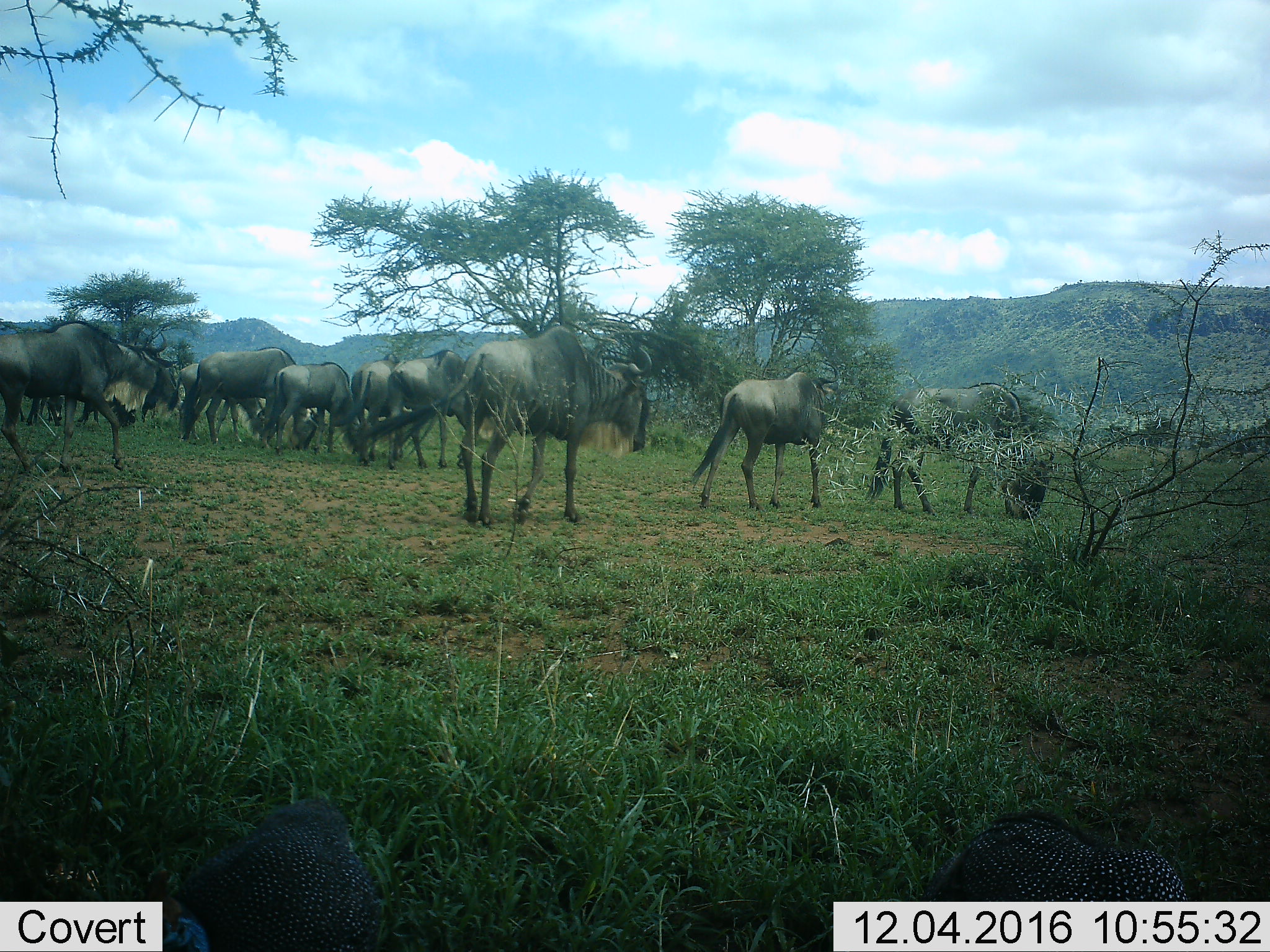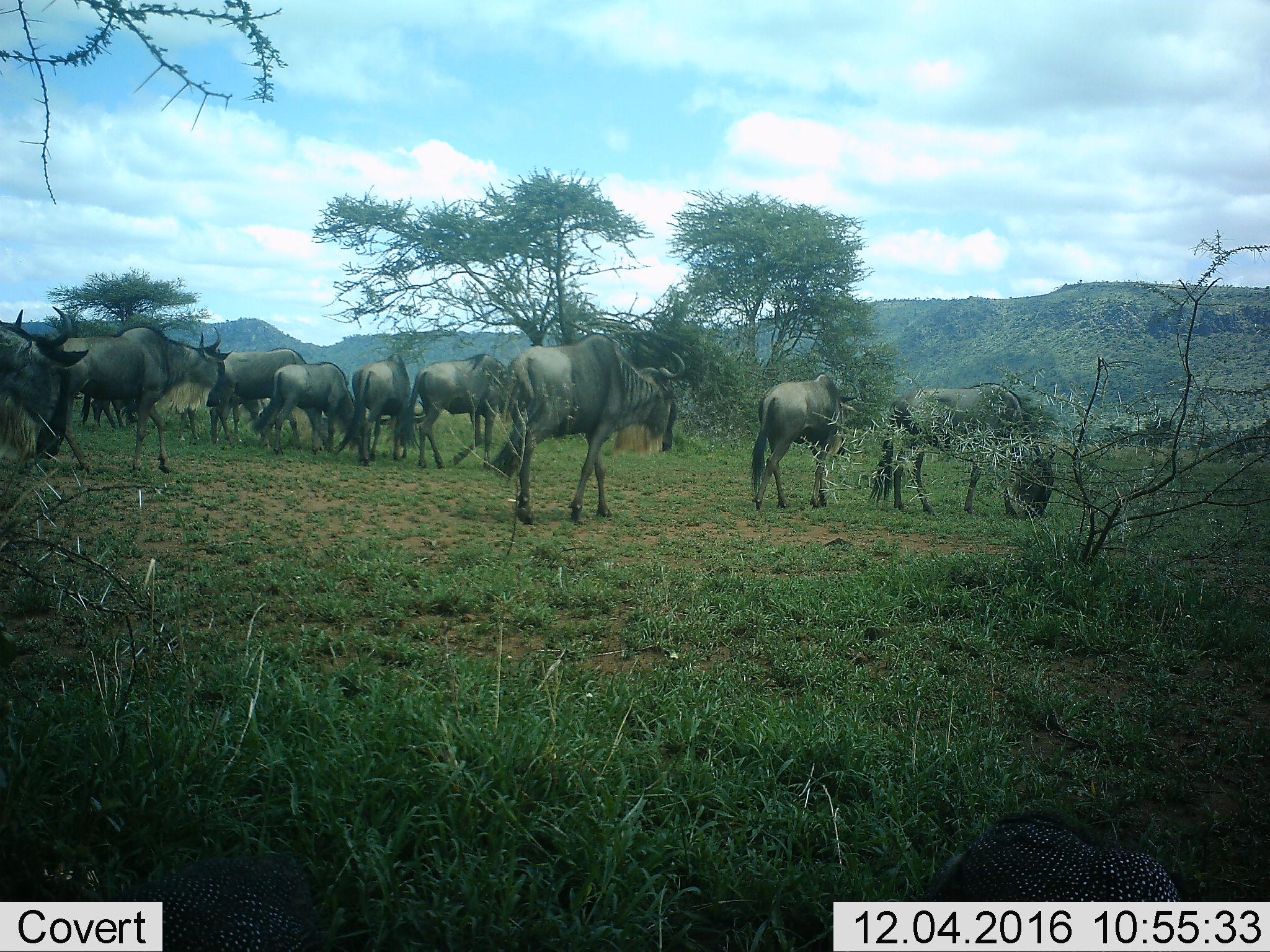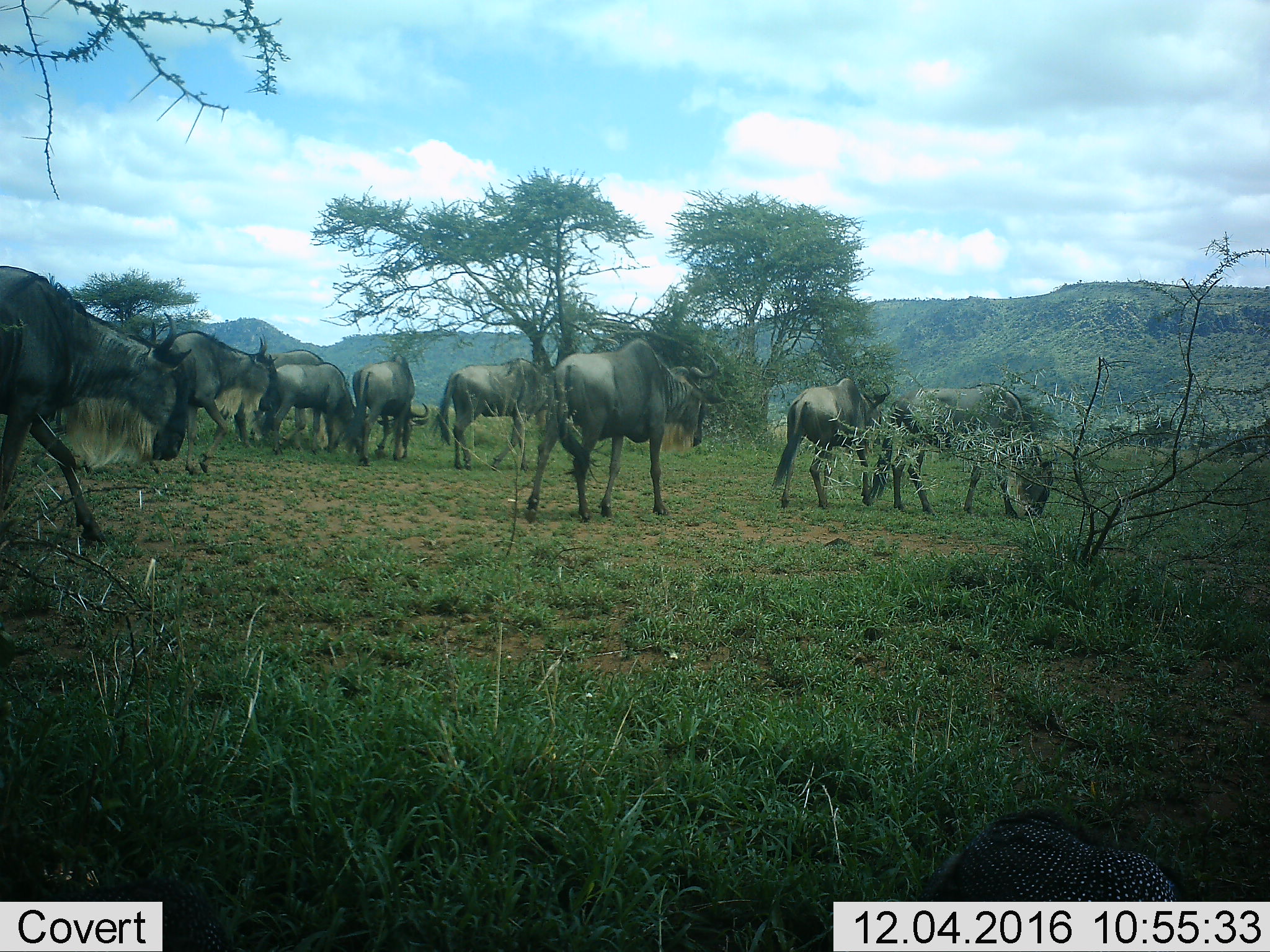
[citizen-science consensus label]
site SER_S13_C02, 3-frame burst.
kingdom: Animalia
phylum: Chordata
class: Mammalia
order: Artiodactyla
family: Bovidae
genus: Connochaetes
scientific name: Connochaetes taurinus taurinus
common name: blue wildebeest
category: wildebeestblue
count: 11-50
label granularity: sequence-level